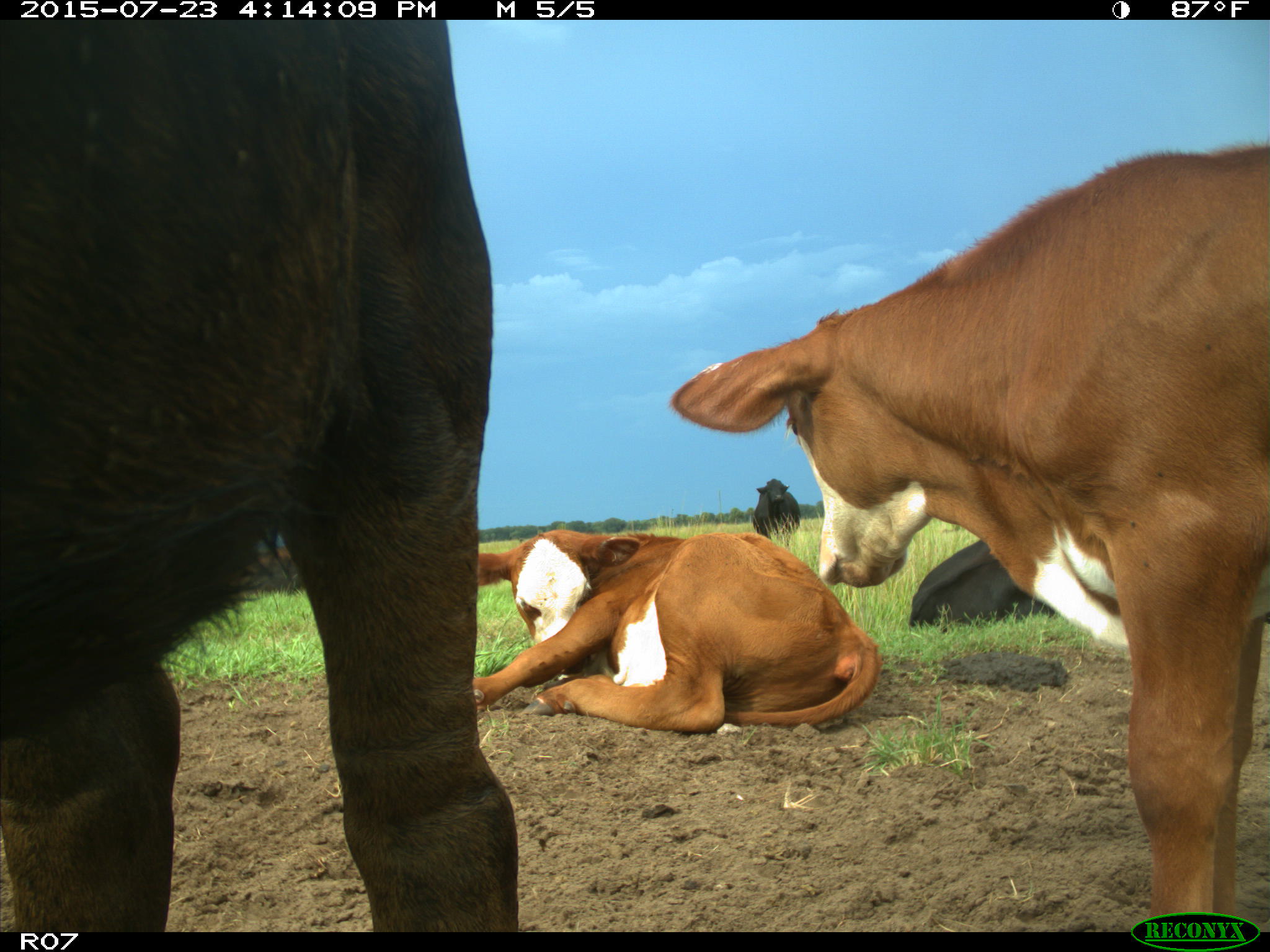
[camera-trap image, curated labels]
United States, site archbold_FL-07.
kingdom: Animalia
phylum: Chordata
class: Mammalia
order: Artiodactyla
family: Bovidae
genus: Bos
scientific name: Bos taurus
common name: domestic cow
Bos taurus (domestic cow).